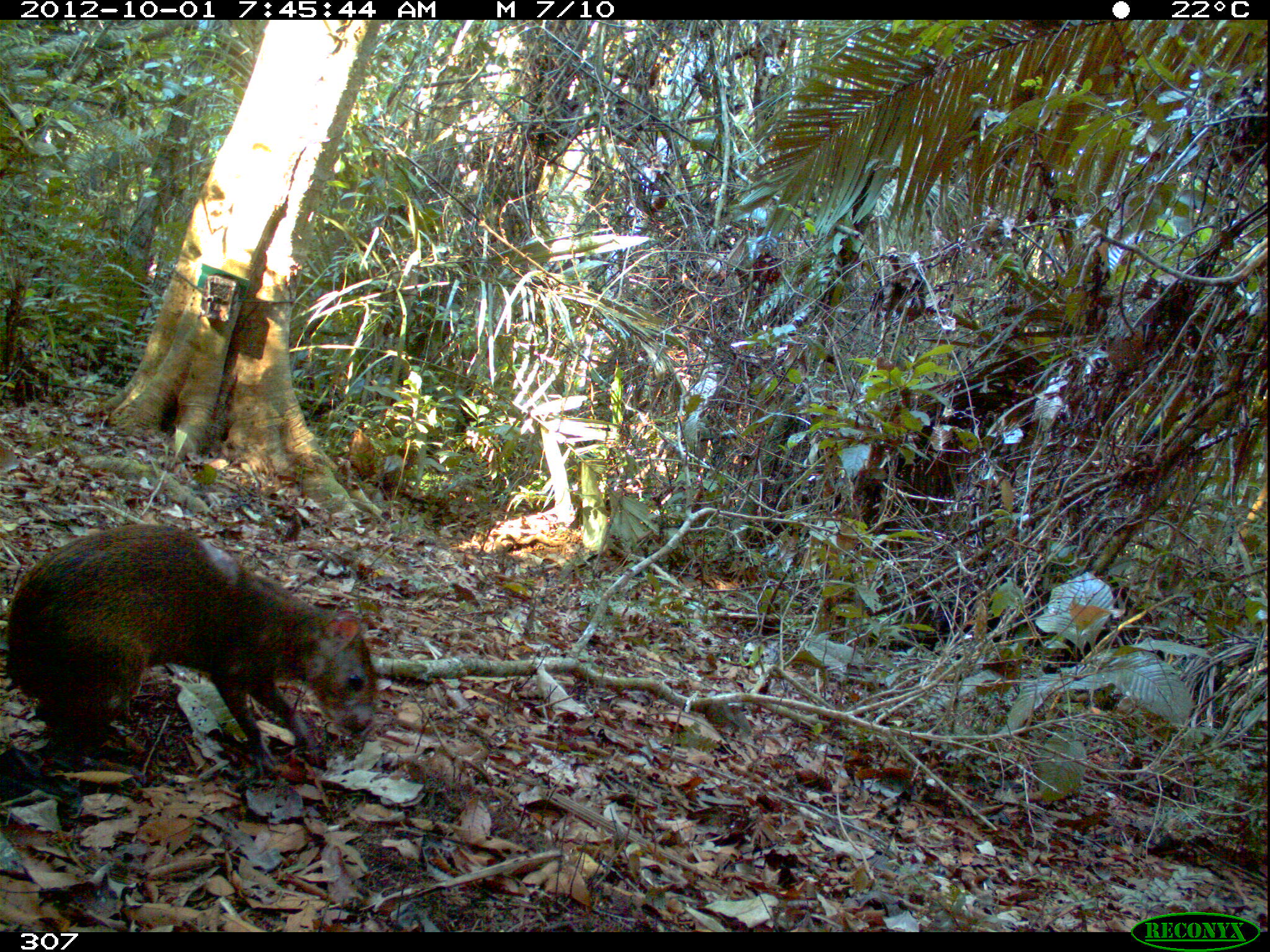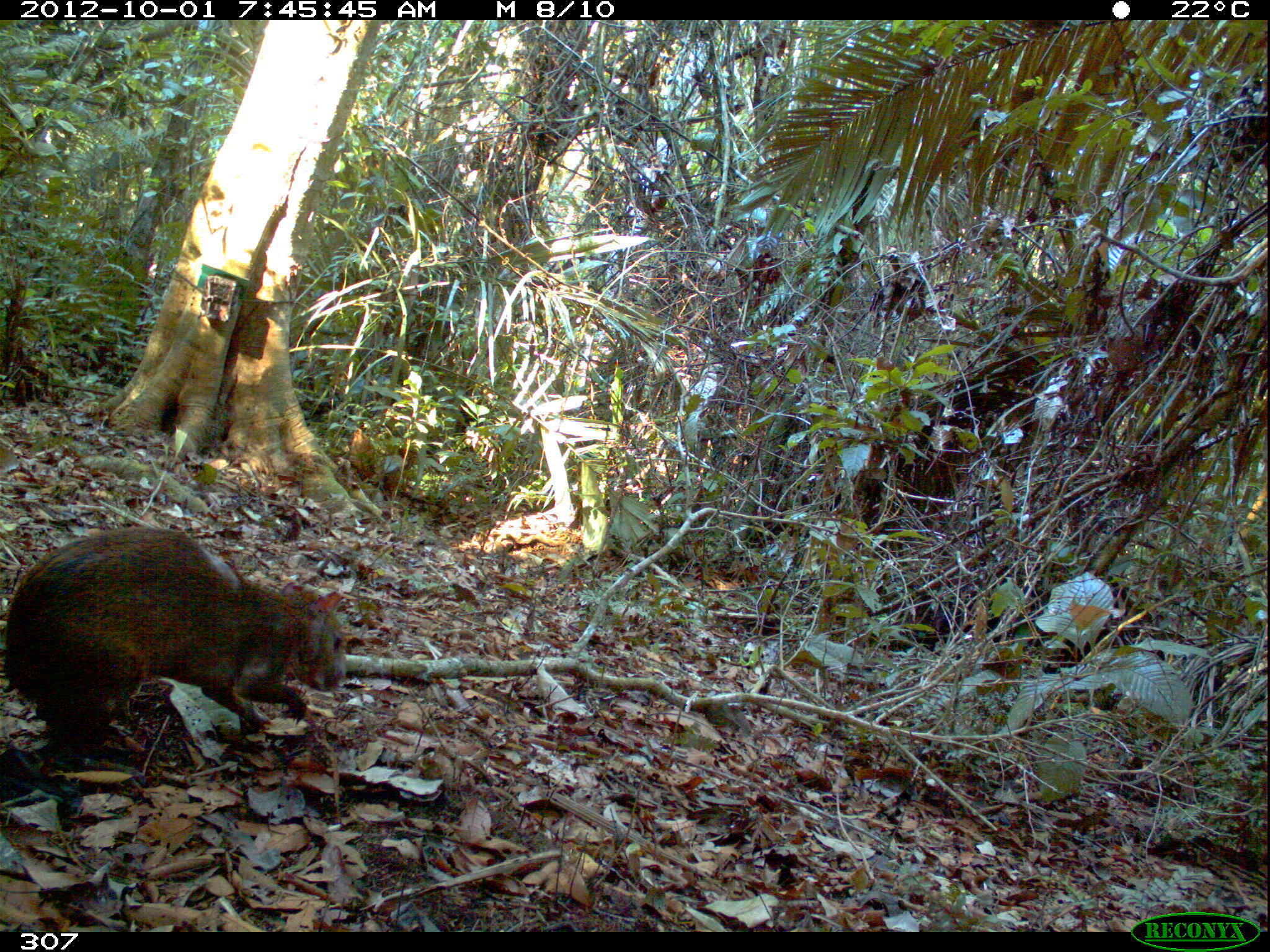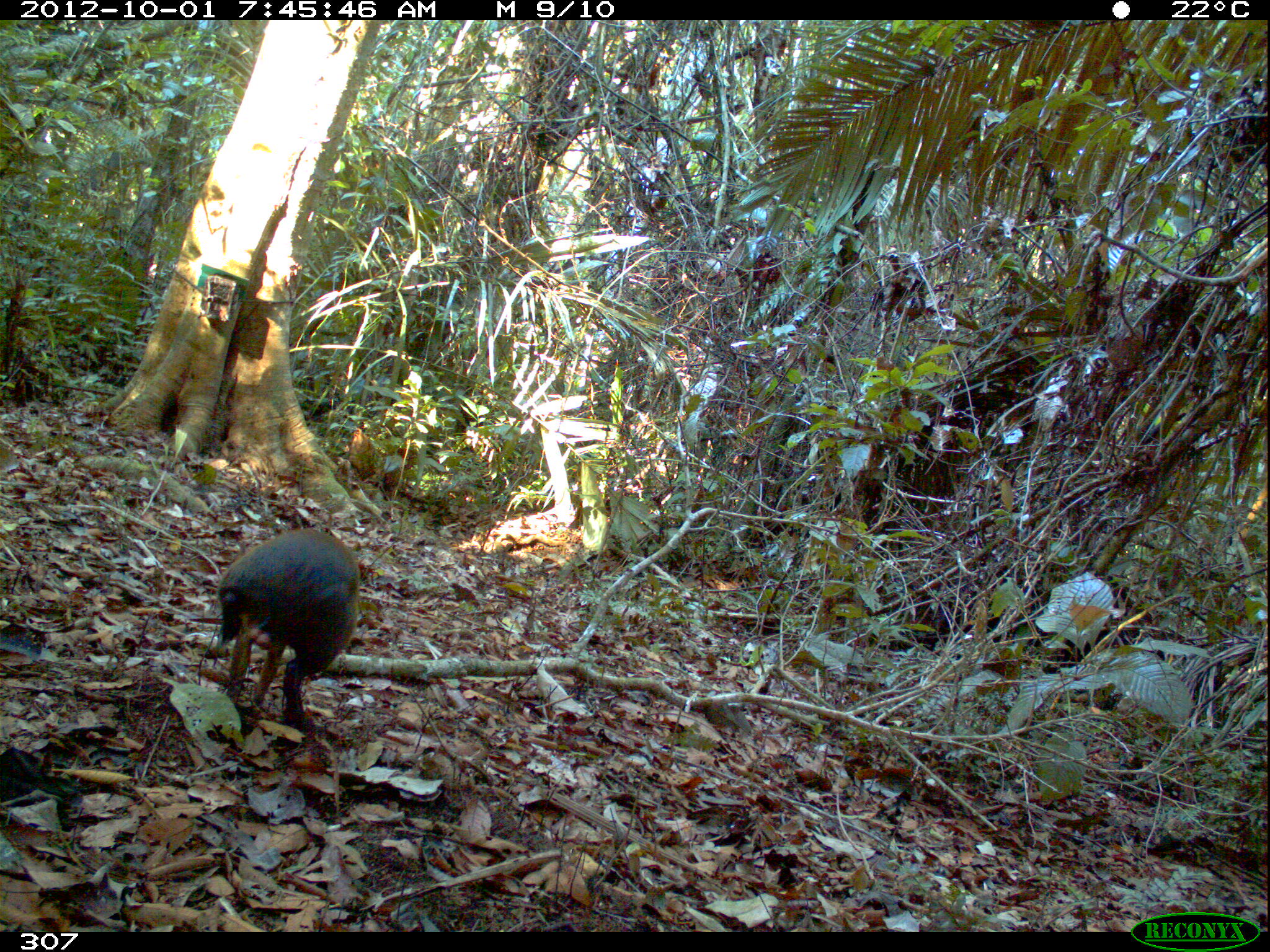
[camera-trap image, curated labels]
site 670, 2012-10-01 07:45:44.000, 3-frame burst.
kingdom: Animalia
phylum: Chordata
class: Mammalia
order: Rodentia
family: Dasyproctidae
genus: Dasyprocta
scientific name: Dasyprocta punctata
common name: central american agouti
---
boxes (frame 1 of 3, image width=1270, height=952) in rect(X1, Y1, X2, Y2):
dasyprocta punctata: rect(3, 522, 379, 777)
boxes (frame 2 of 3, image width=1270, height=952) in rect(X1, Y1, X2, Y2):
dasyprocta punctata: rect(3, 523, 344, 752)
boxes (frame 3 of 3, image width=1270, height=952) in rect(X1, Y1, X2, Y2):
dasyprocta punctata: rect(216, 527, 360, 726)